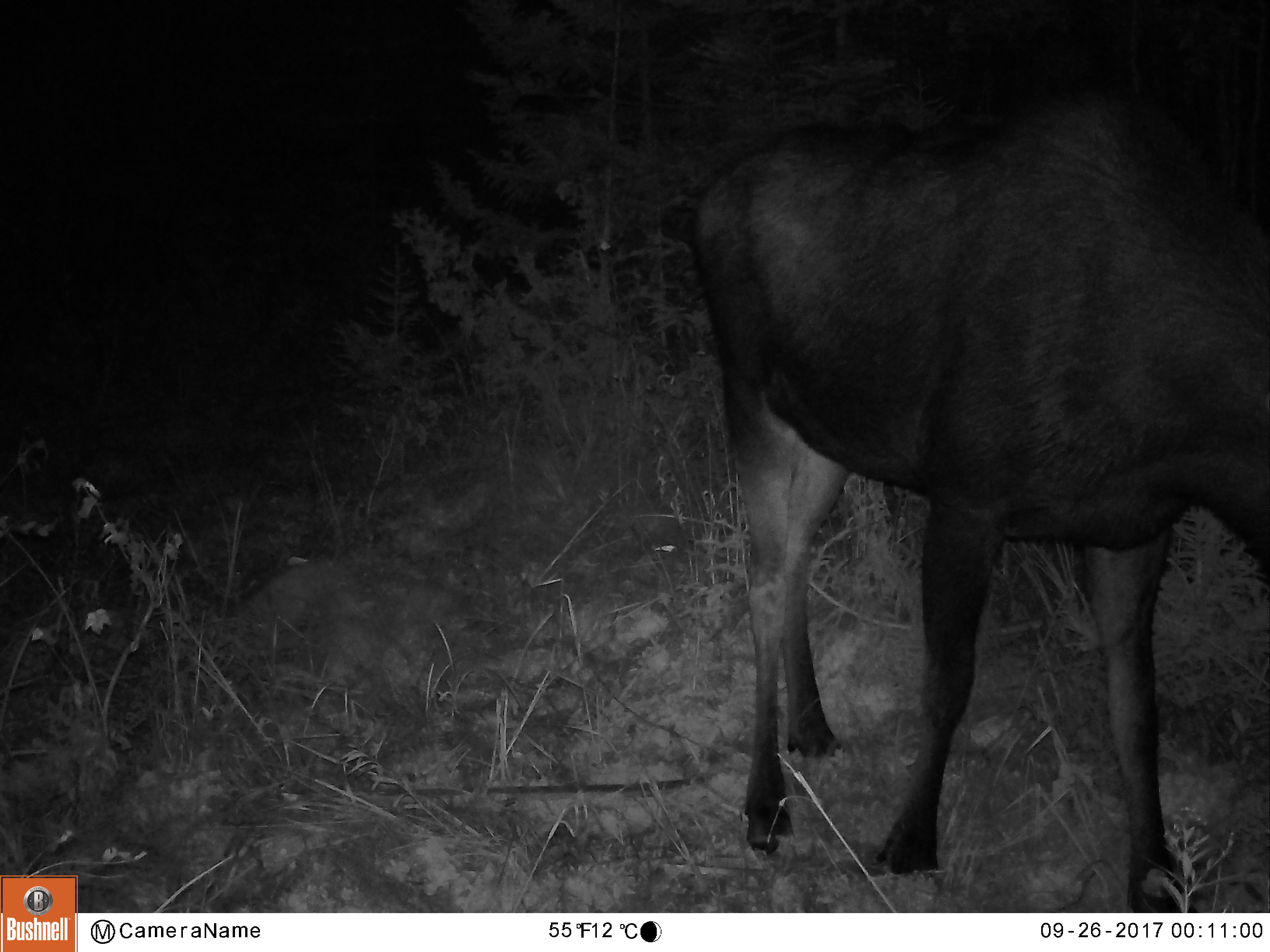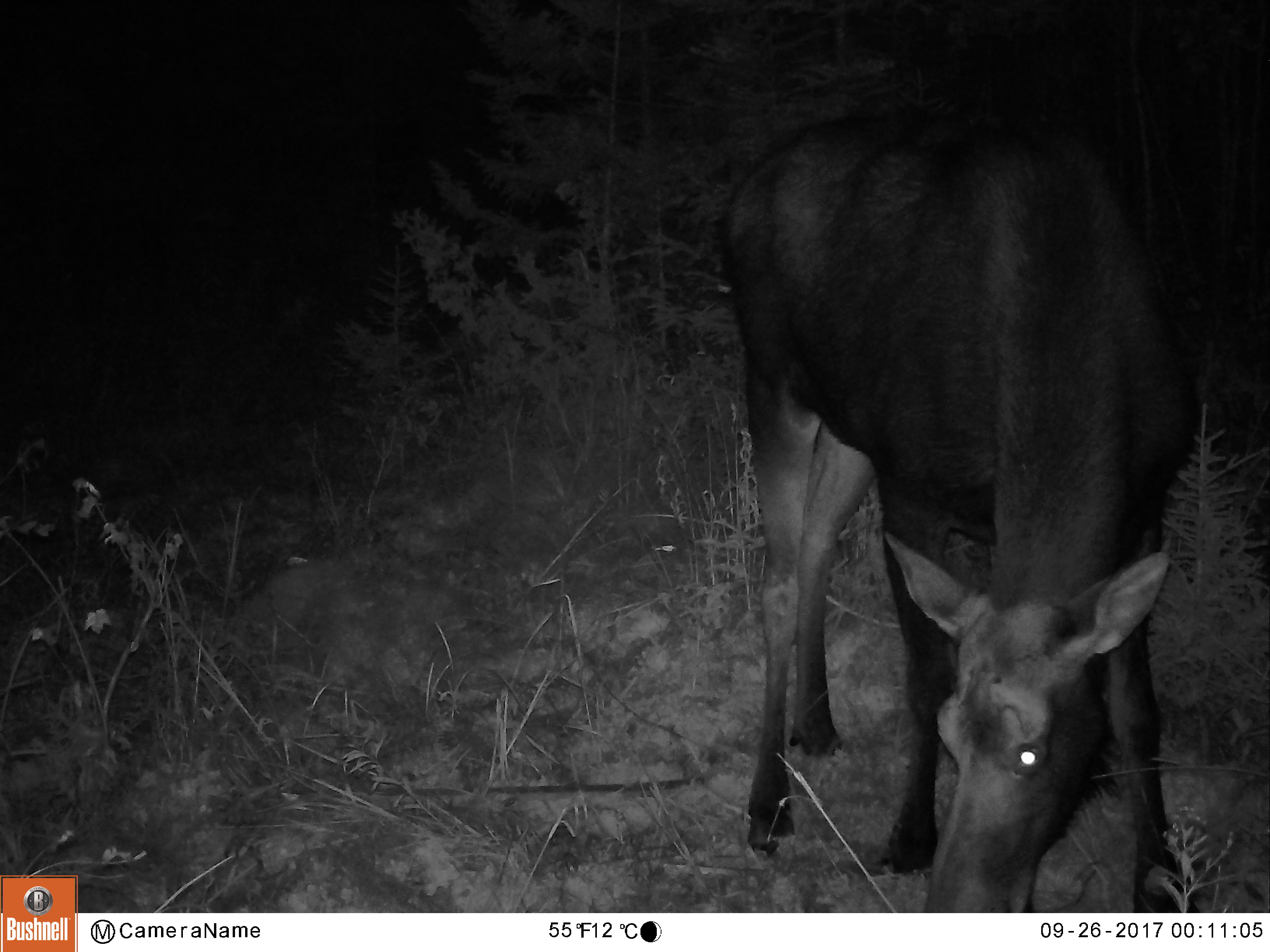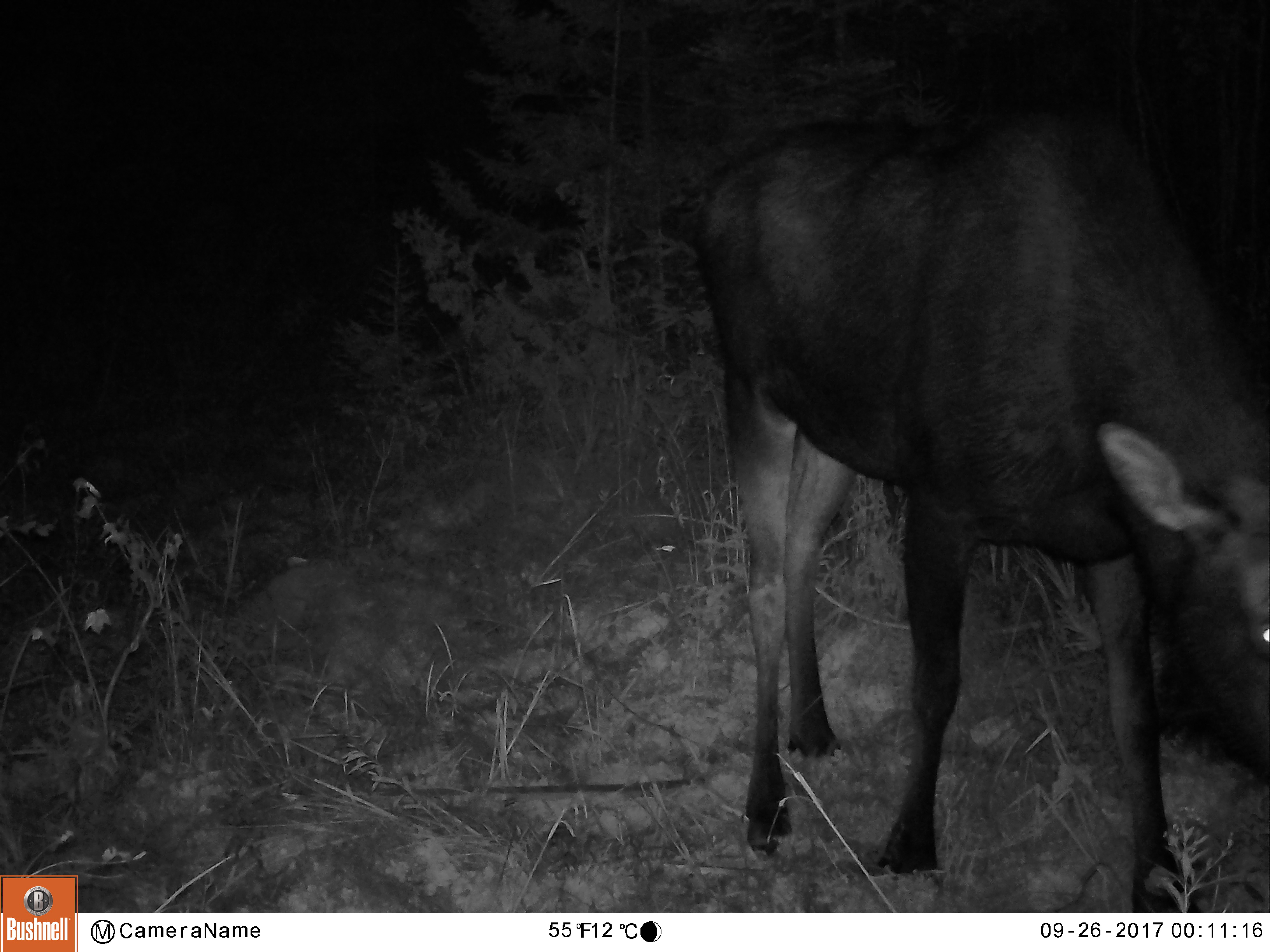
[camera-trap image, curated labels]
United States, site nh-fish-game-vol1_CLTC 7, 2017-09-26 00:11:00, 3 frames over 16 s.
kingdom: Animalia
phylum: Chordata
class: Mammalia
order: Artiodactyla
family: Cervidae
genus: Alces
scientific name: Alces alces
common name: moose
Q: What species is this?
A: Moose (Alces alces).